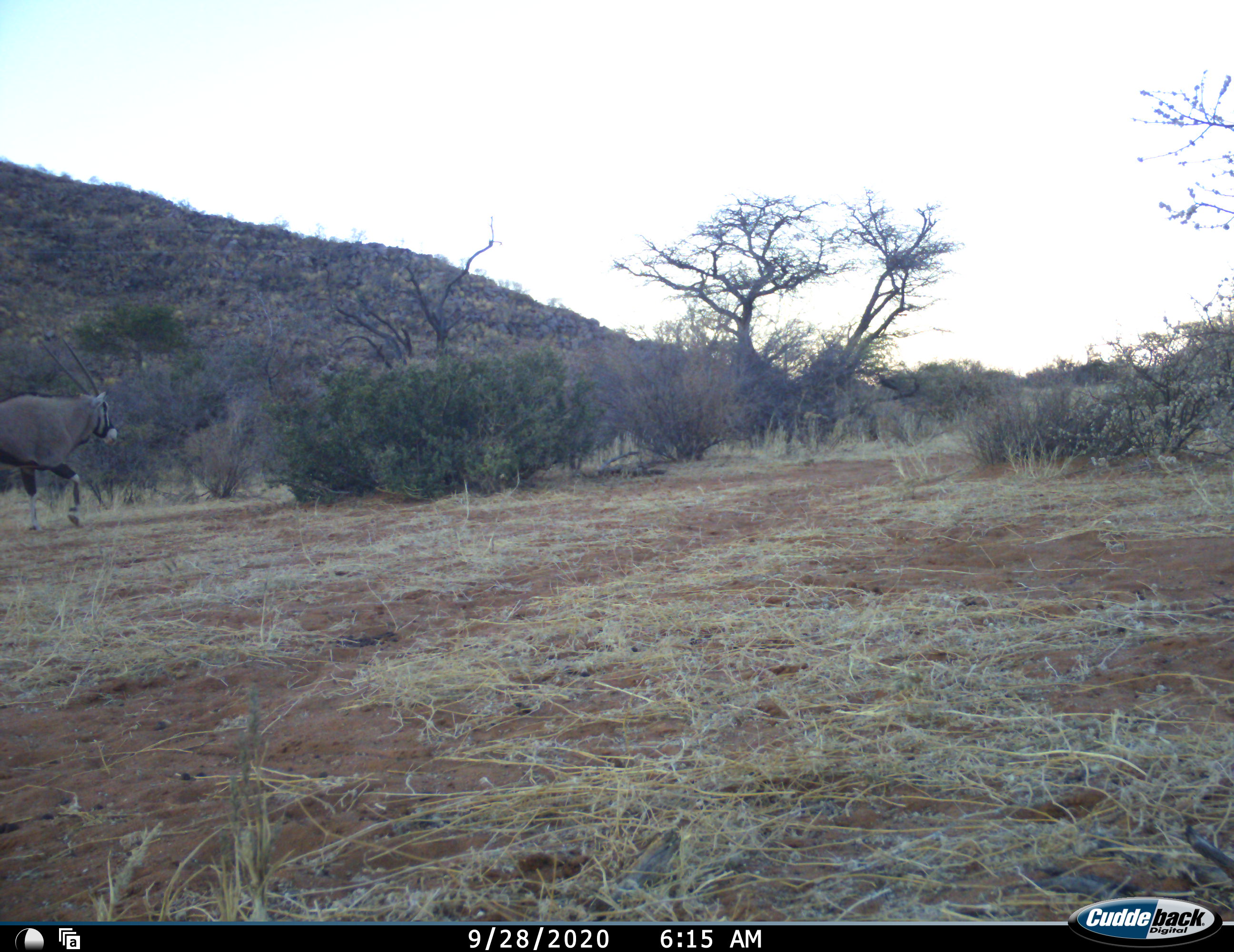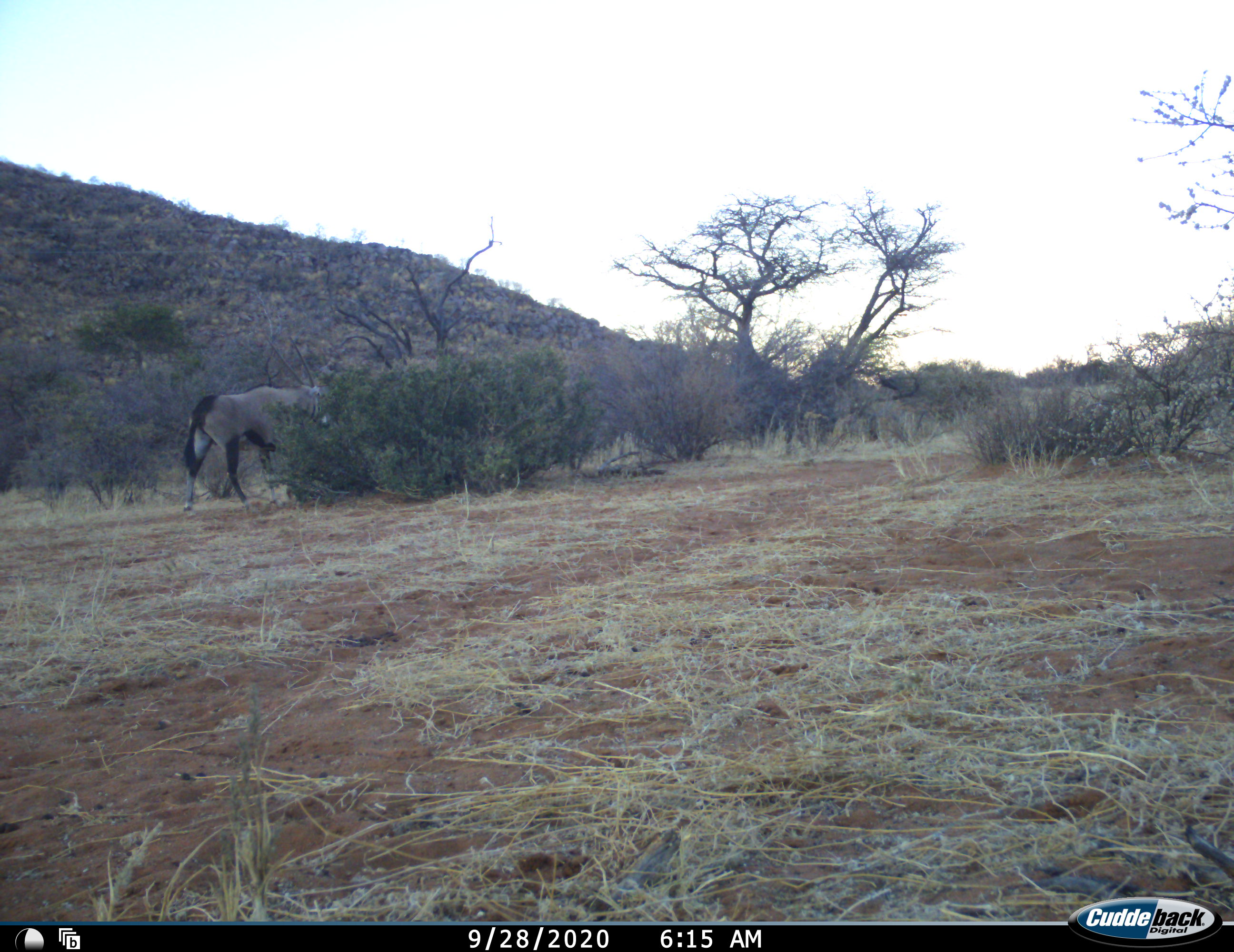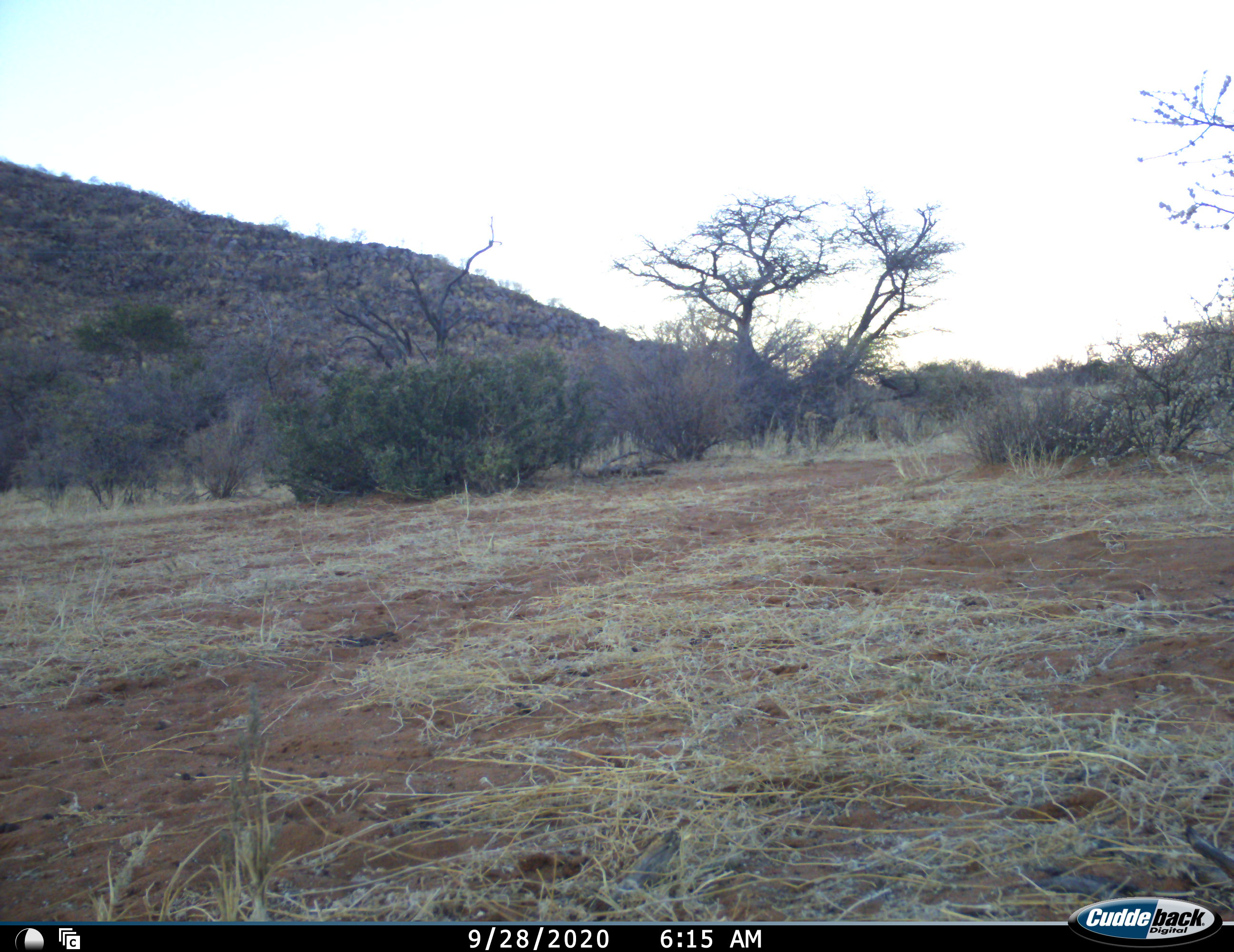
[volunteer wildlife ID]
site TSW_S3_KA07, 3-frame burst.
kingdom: Animalia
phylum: Chordata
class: Mammalia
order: Artiodactyla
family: Bovidae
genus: Oryx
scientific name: Oryx gazella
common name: gemsbok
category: oryx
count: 1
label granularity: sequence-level